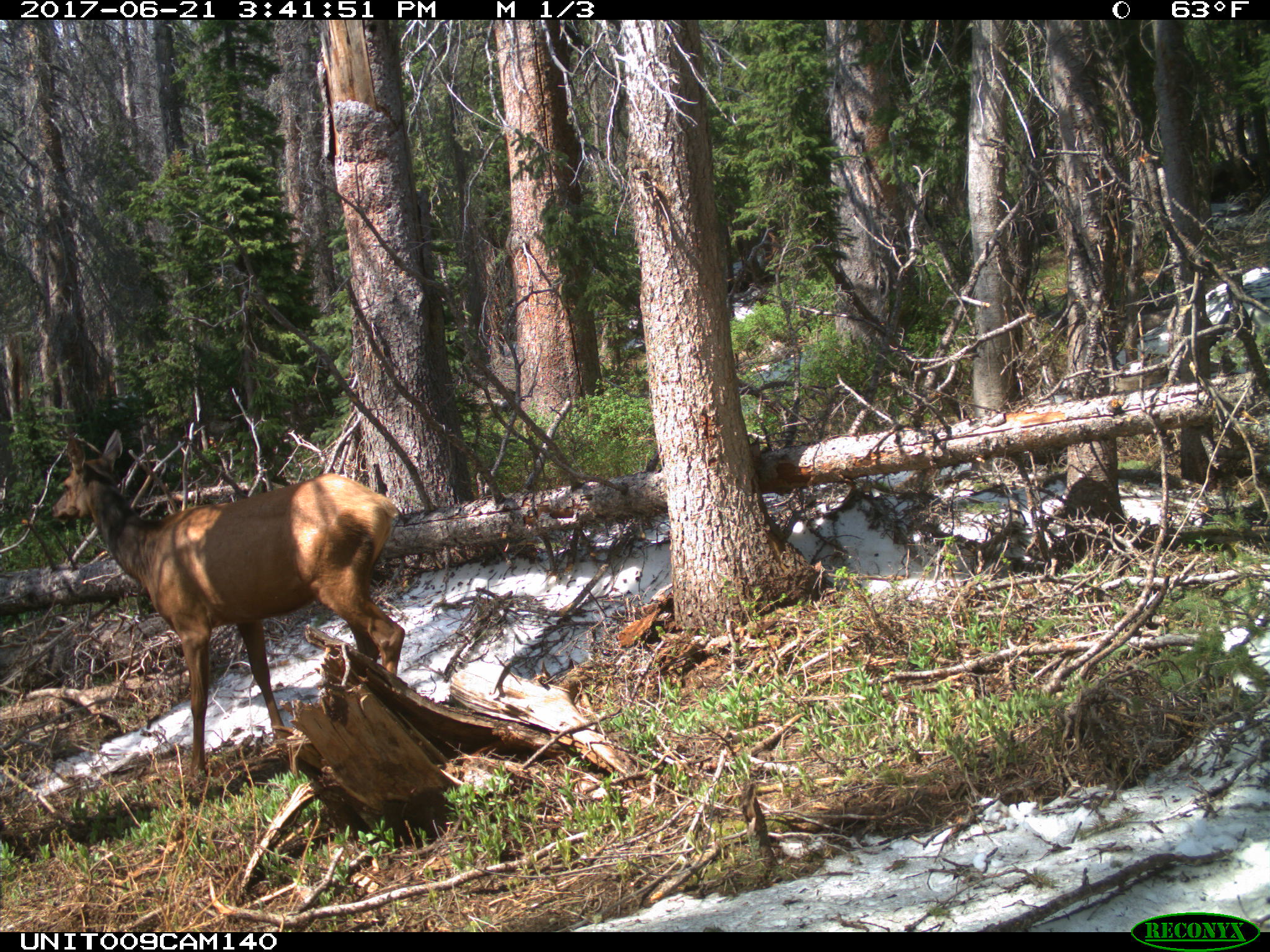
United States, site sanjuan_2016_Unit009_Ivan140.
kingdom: Animalia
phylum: Chordata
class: Mammalia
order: Artiodactyla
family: Cervidae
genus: Cervus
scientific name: Cervus elaphus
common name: red deer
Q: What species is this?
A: Cervus elaphus (red deer).